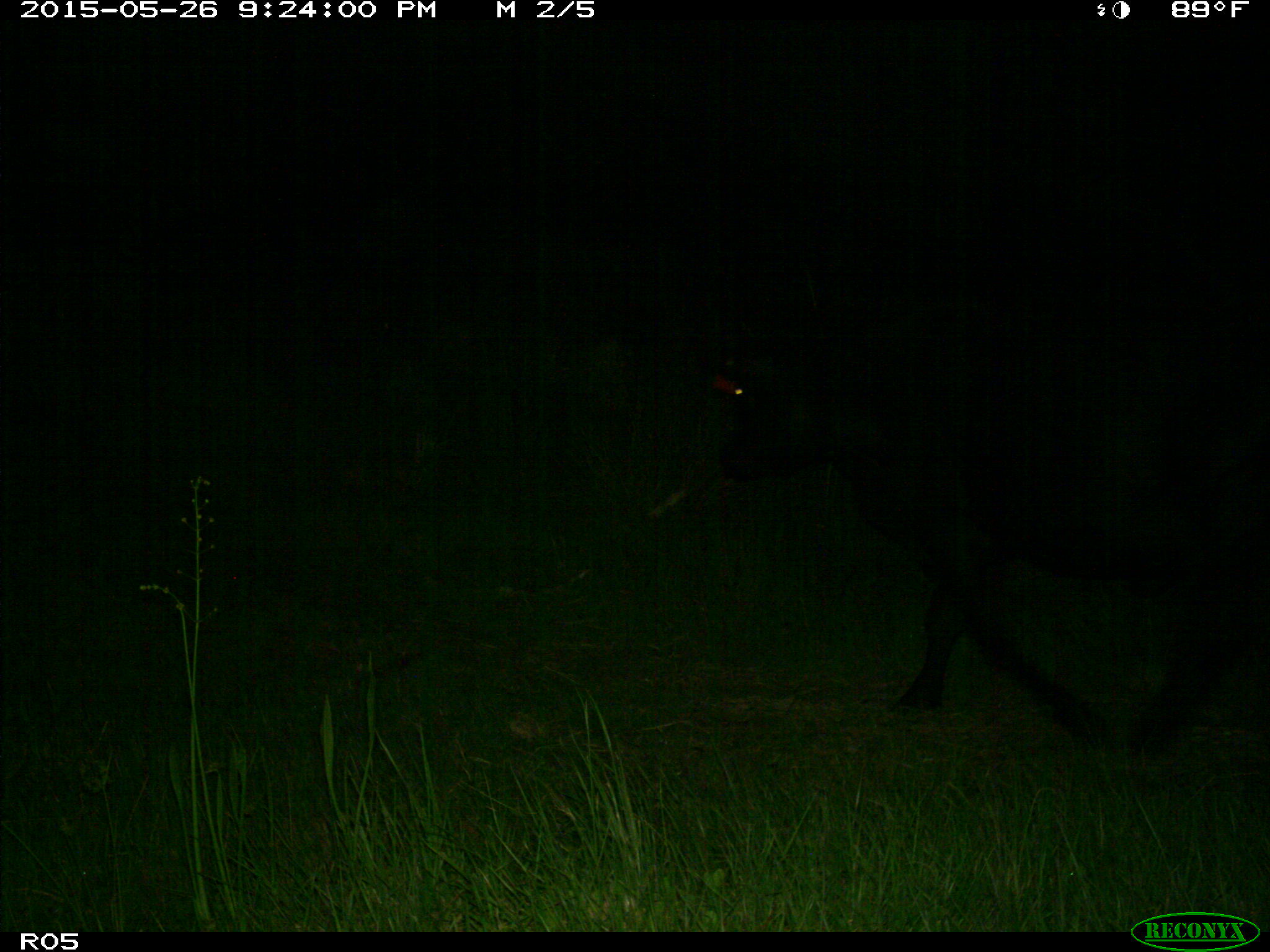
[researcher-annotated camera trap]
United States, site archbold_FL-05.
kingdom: Animalia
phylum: Chordata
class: Mammalia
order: Artiodactyla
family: Bovidae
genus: Bos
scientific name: Bos taurus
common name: domestic cow